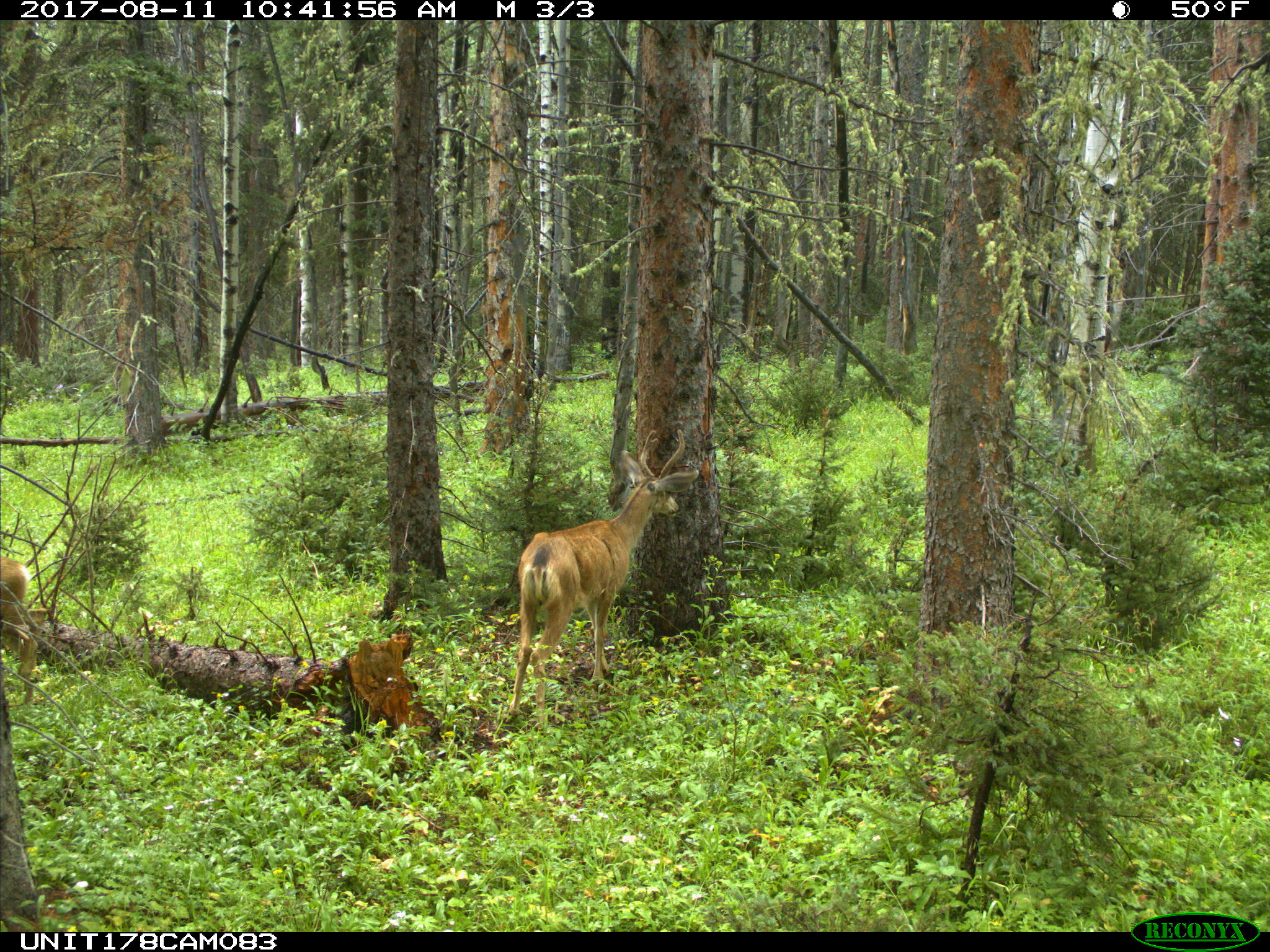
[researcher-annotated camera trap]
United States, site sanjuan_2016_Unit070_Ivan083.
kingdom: Animalia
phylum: Chordata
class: Mammalia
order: Artiodactyla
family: Cervidae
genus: Odocoileus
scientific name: Odocoileus hemionus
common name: mule deer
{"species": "Odocoileus hemionus (mule deer)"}